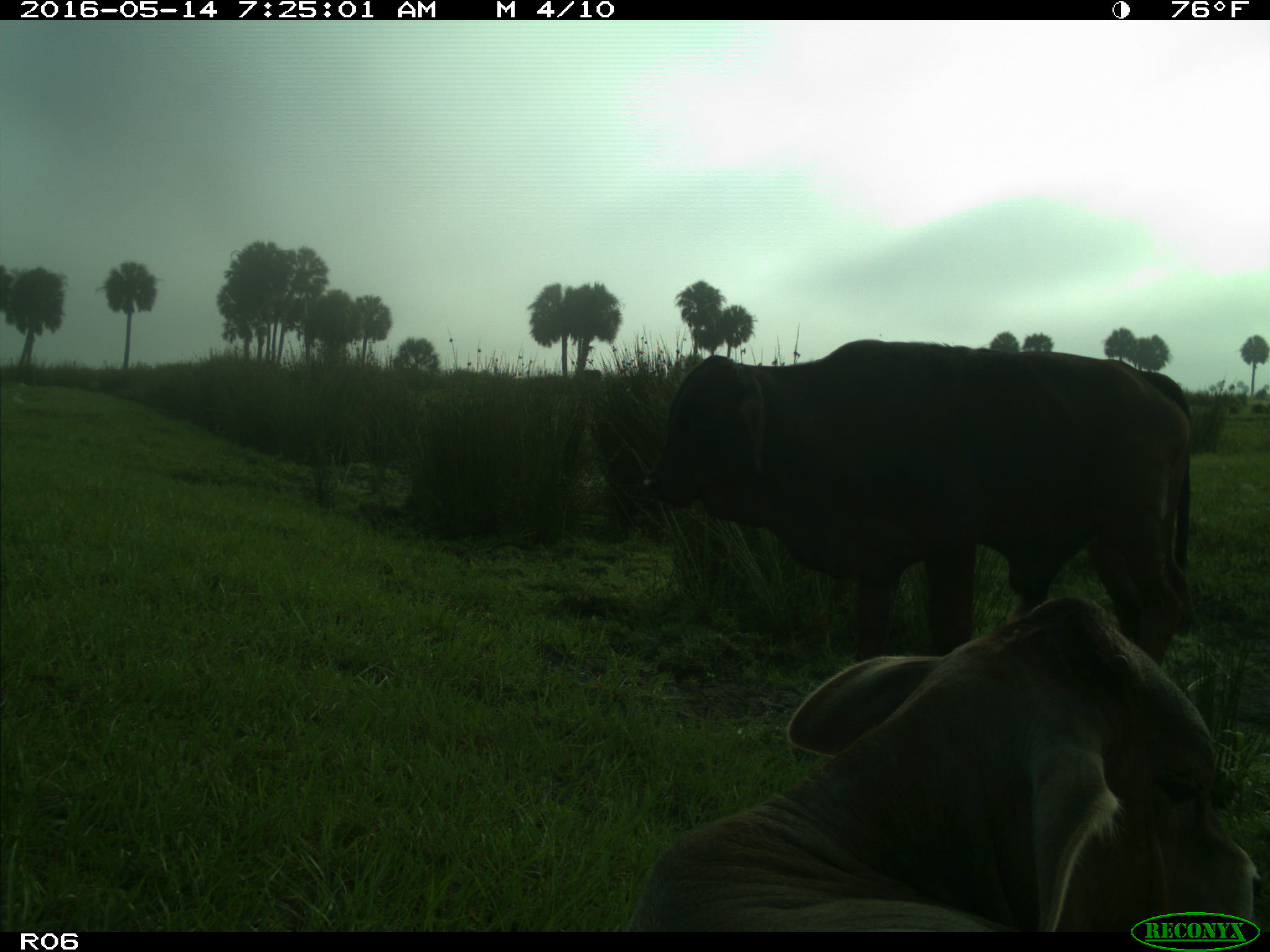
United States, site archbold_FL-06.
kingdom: Animalia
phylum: Chordata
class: Mammalia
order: Artiodactyla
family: Bovidae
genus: Bos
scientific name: Bos taurus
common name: domestic cow